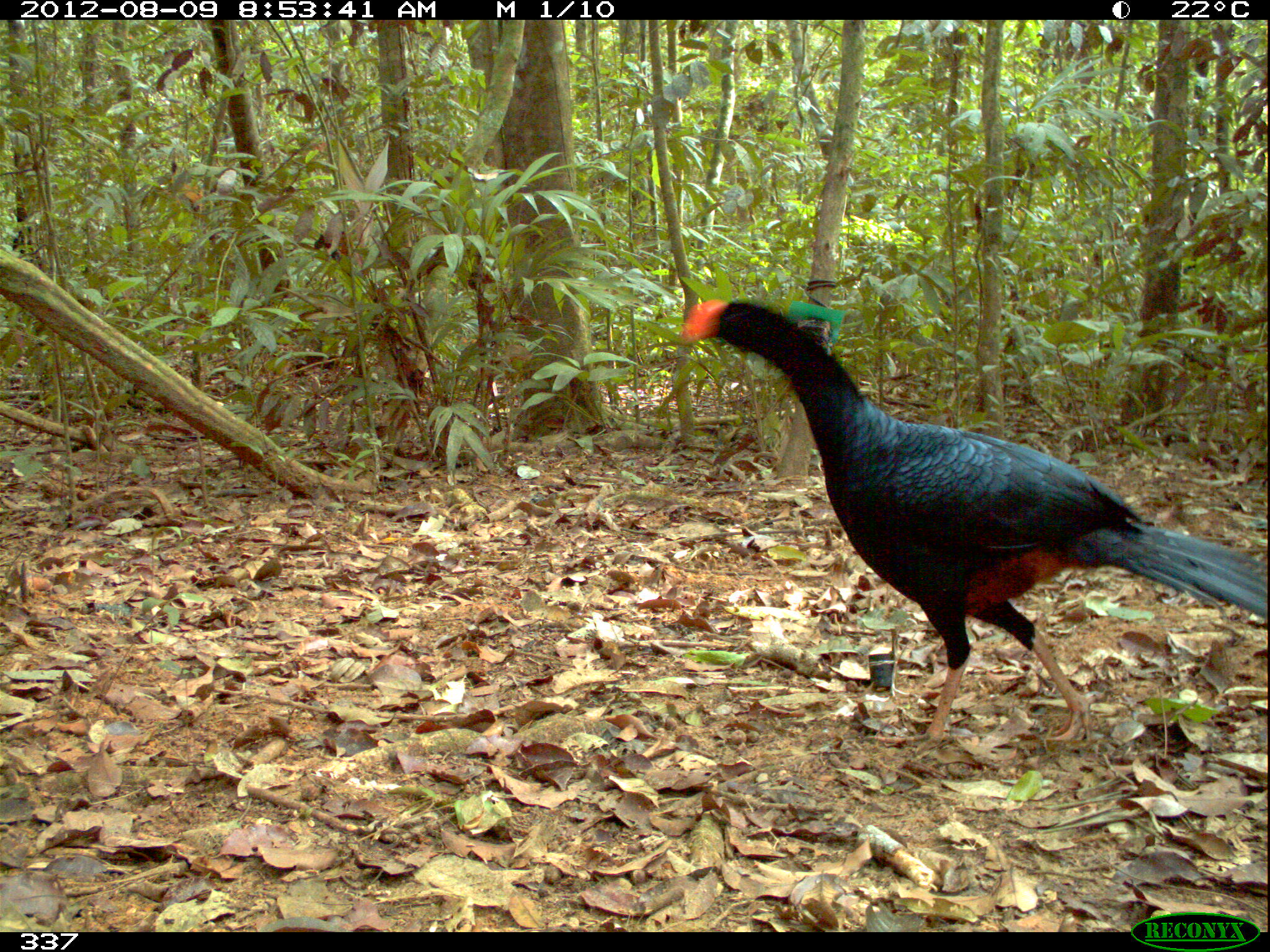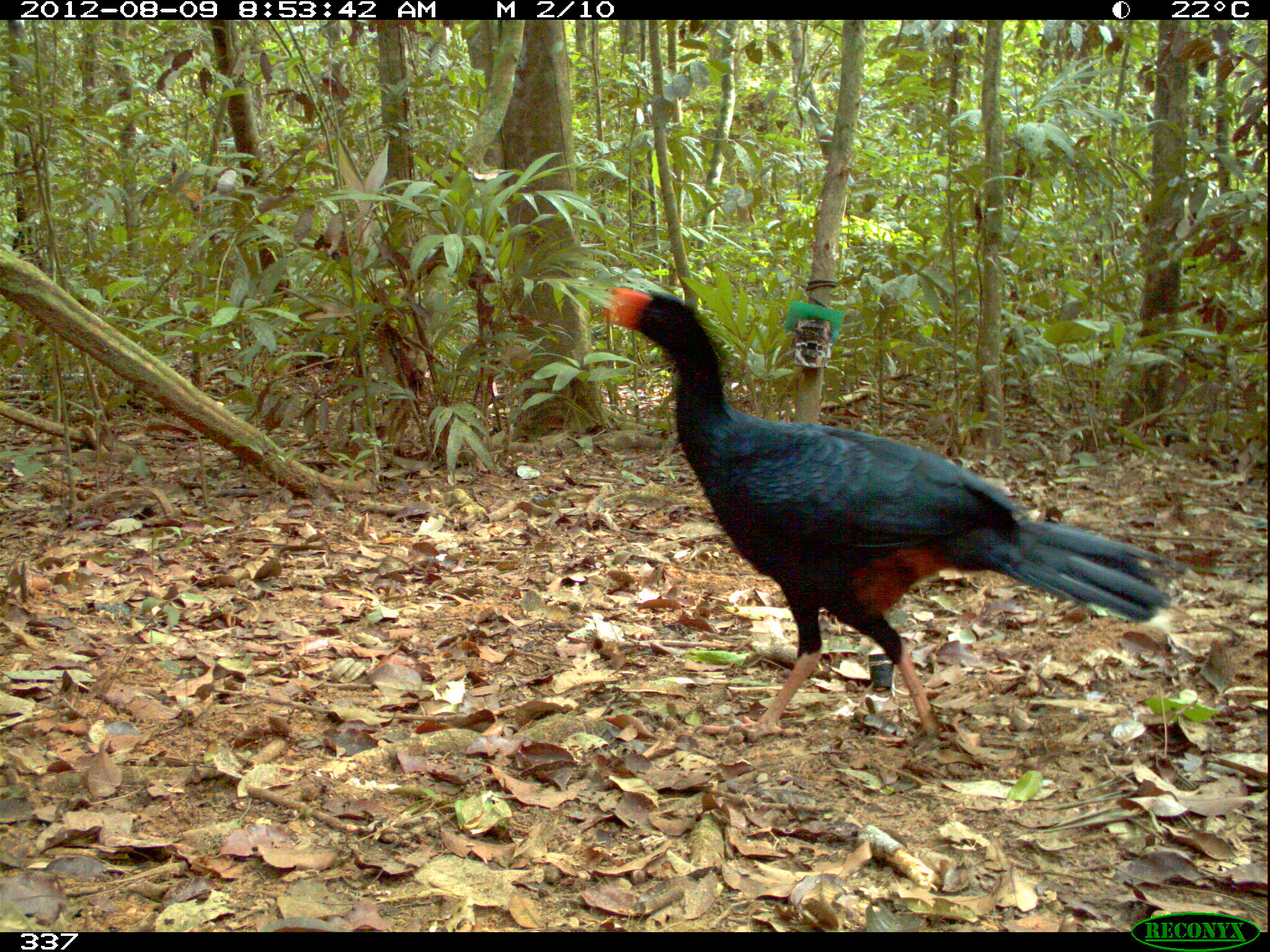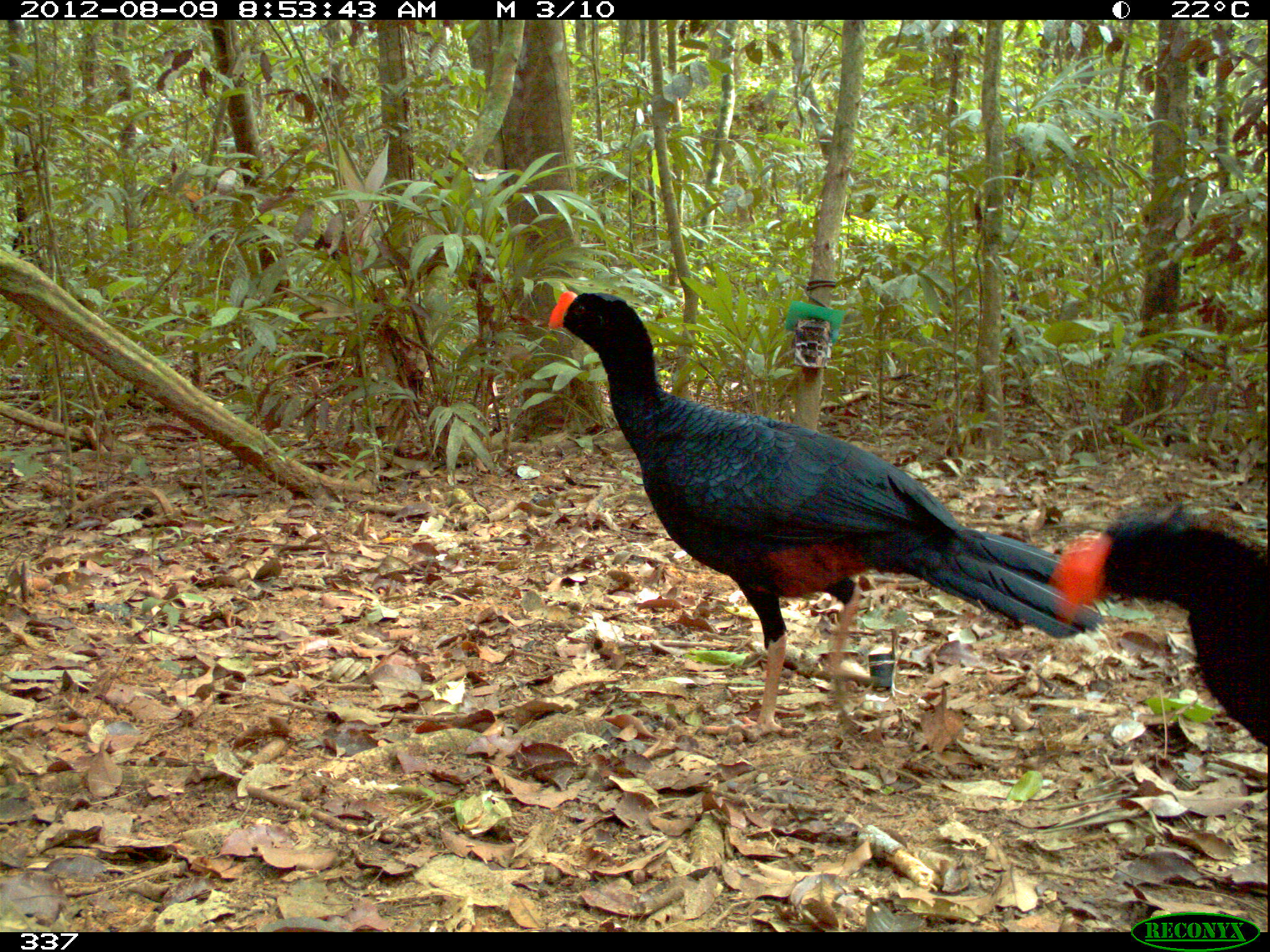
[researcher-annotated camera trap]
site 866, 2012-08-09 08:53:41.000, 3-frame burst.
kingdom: Animalia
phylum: Chordata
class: Aves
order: Galliformes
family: Cracidae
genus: Mitu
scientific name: Mitu tuberosum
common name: razor-billed curassow